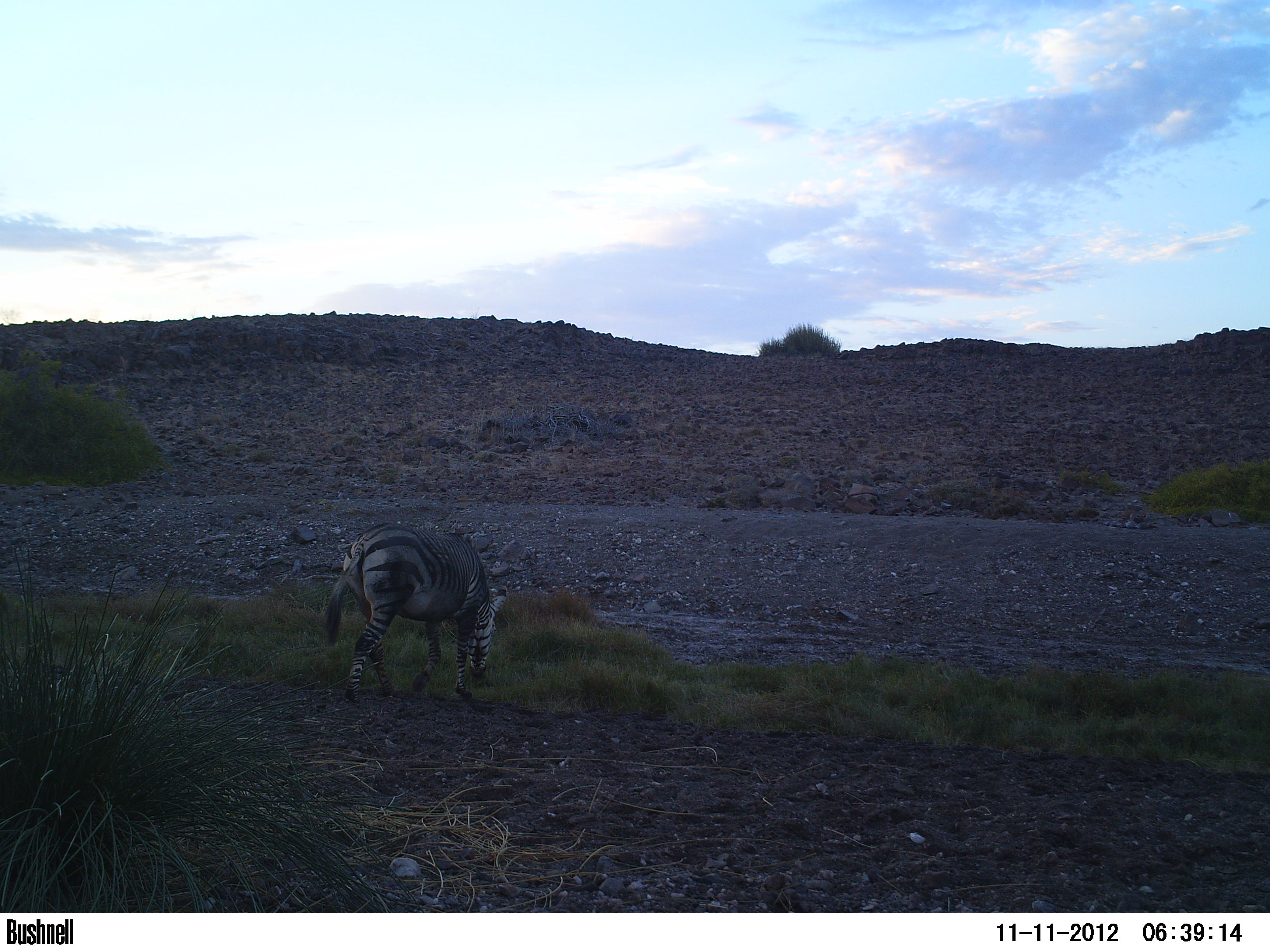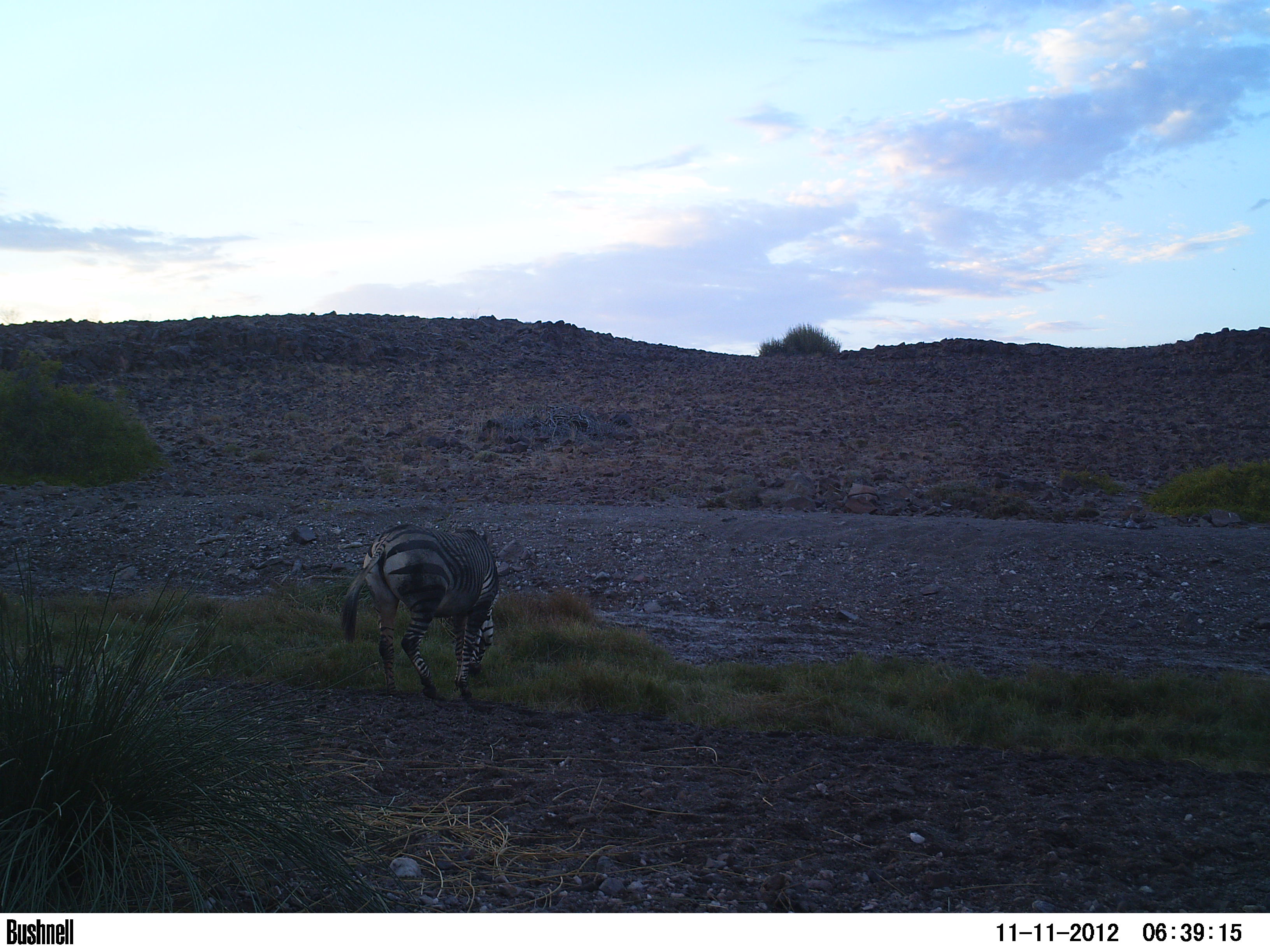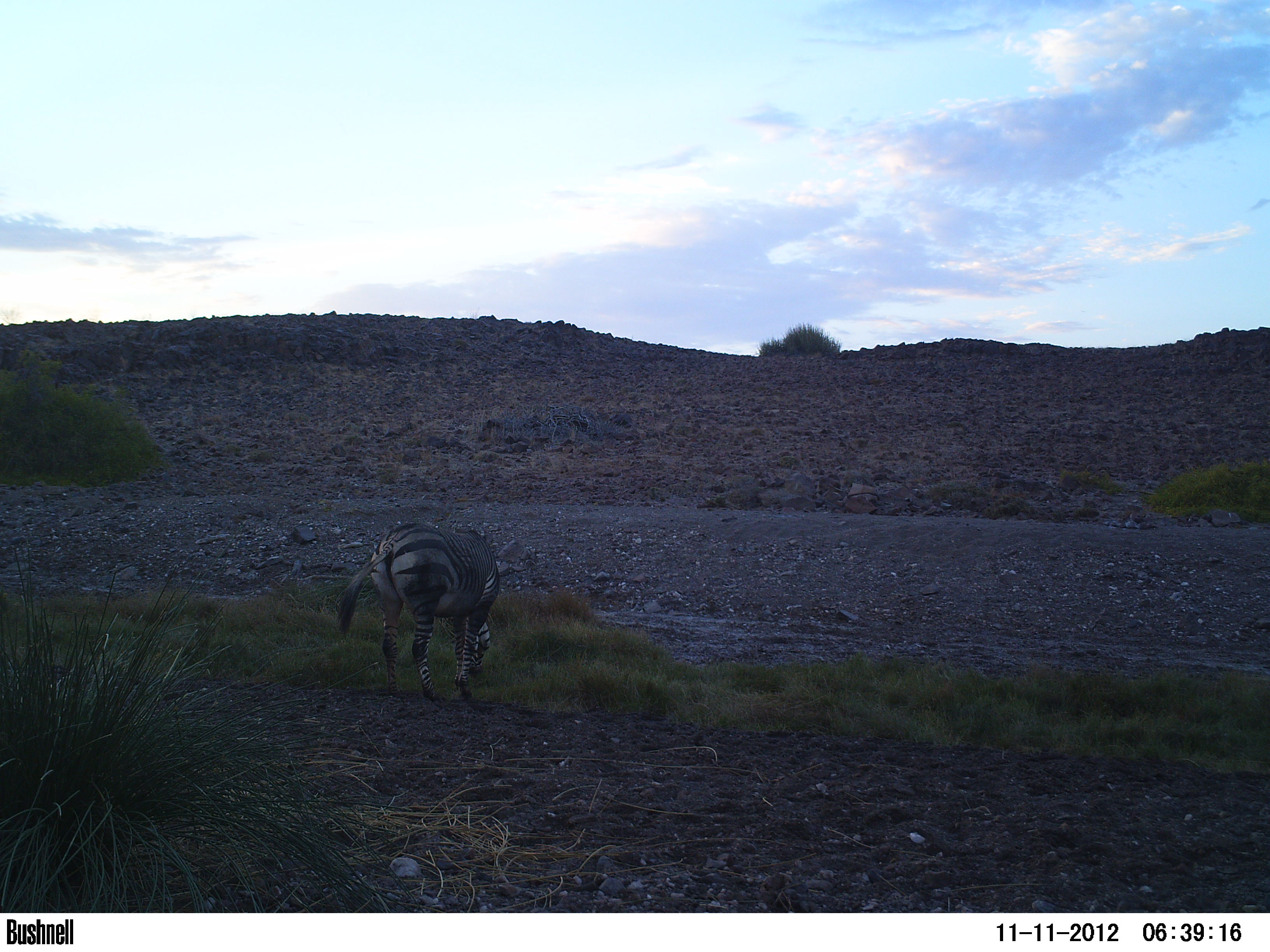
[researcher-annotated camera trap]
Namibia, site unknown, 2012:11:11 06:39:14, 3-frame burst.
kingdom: Animalia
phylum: Chordata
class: Mammalia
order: Perissodactyla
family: Equidae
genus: Equus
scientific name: Equus zebra hartmannae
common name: hartmann's mountain zebra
Equus zebra hartmannae (hartmann's mountain zebra).